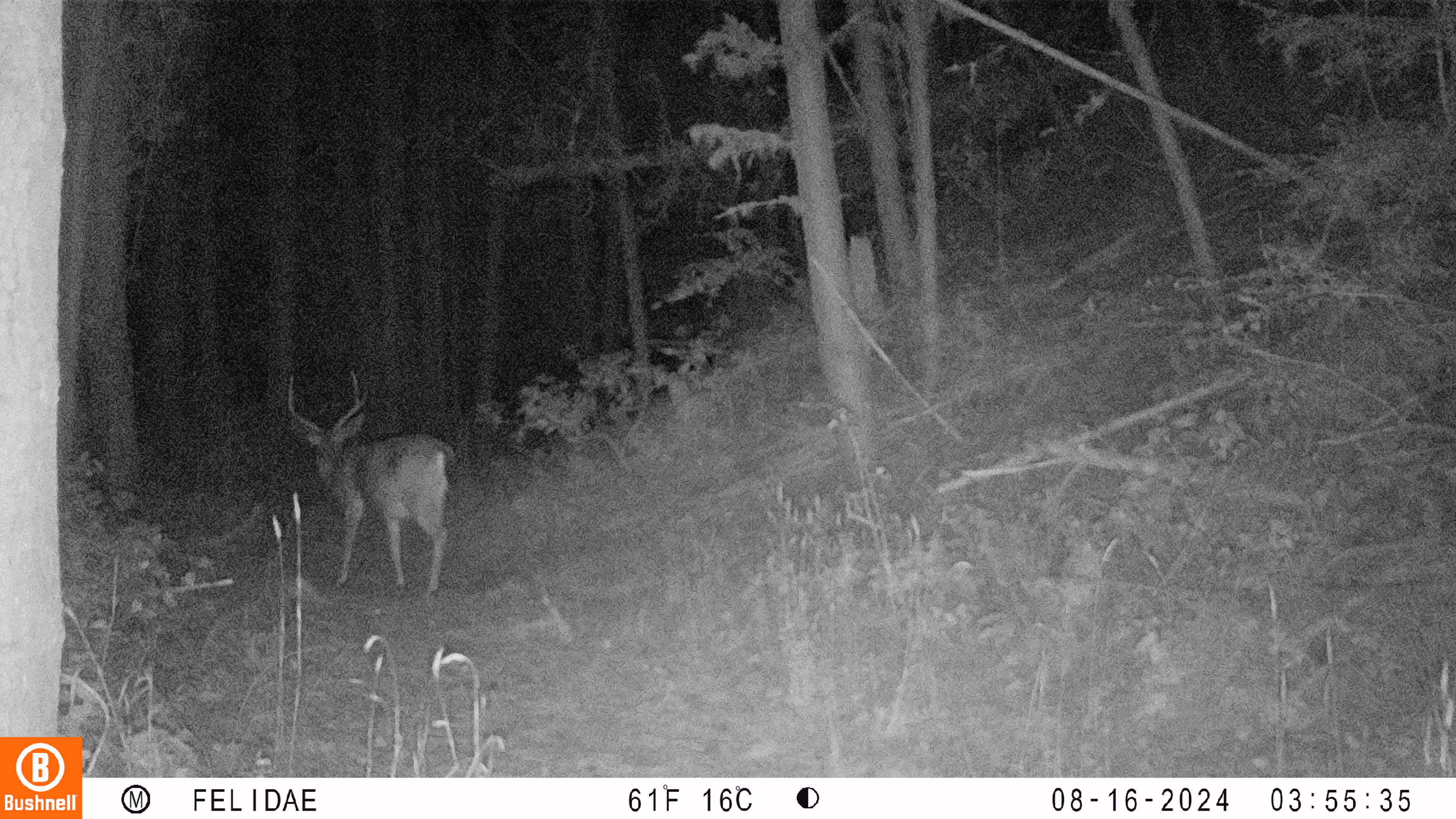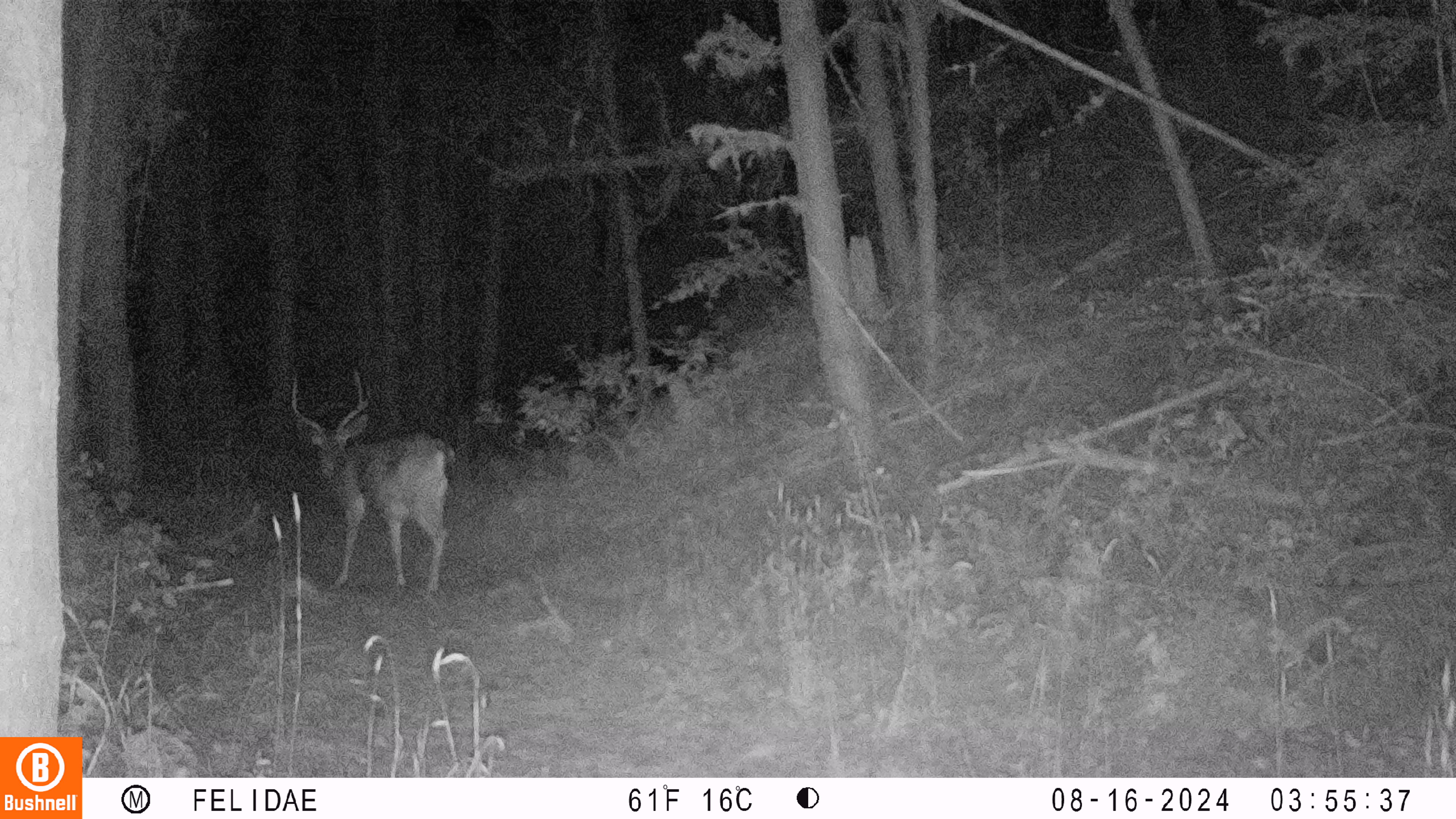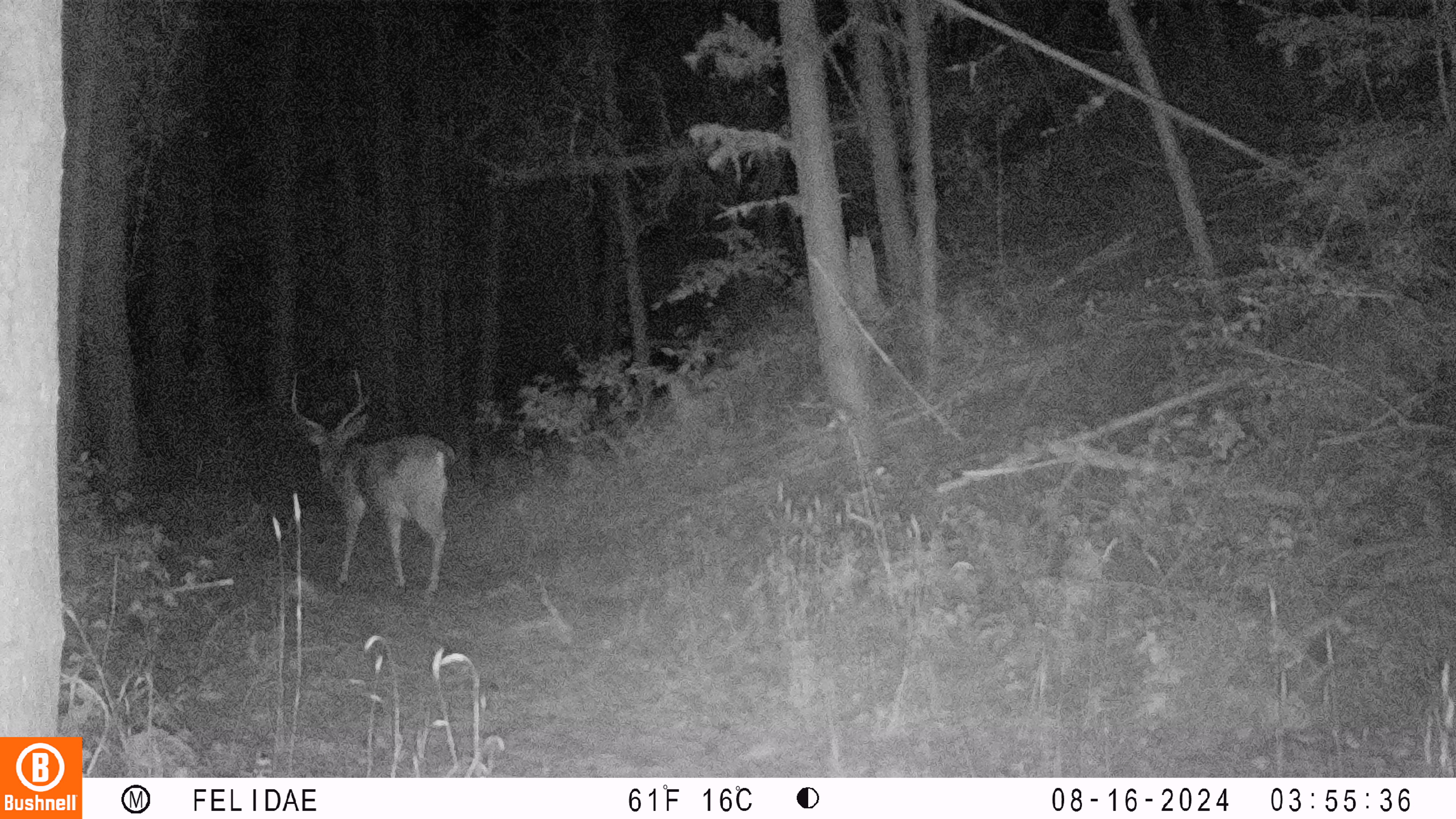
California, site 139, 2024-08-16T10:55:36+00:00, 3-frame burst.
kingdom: Animalia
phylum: Chordata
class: Mammalia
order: Artiodactyla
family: Cervidae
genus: Odocoileus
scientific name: Odocoileus hemionus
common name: mule deer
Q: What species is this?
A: Mule deer (Odocoileus hemionus).